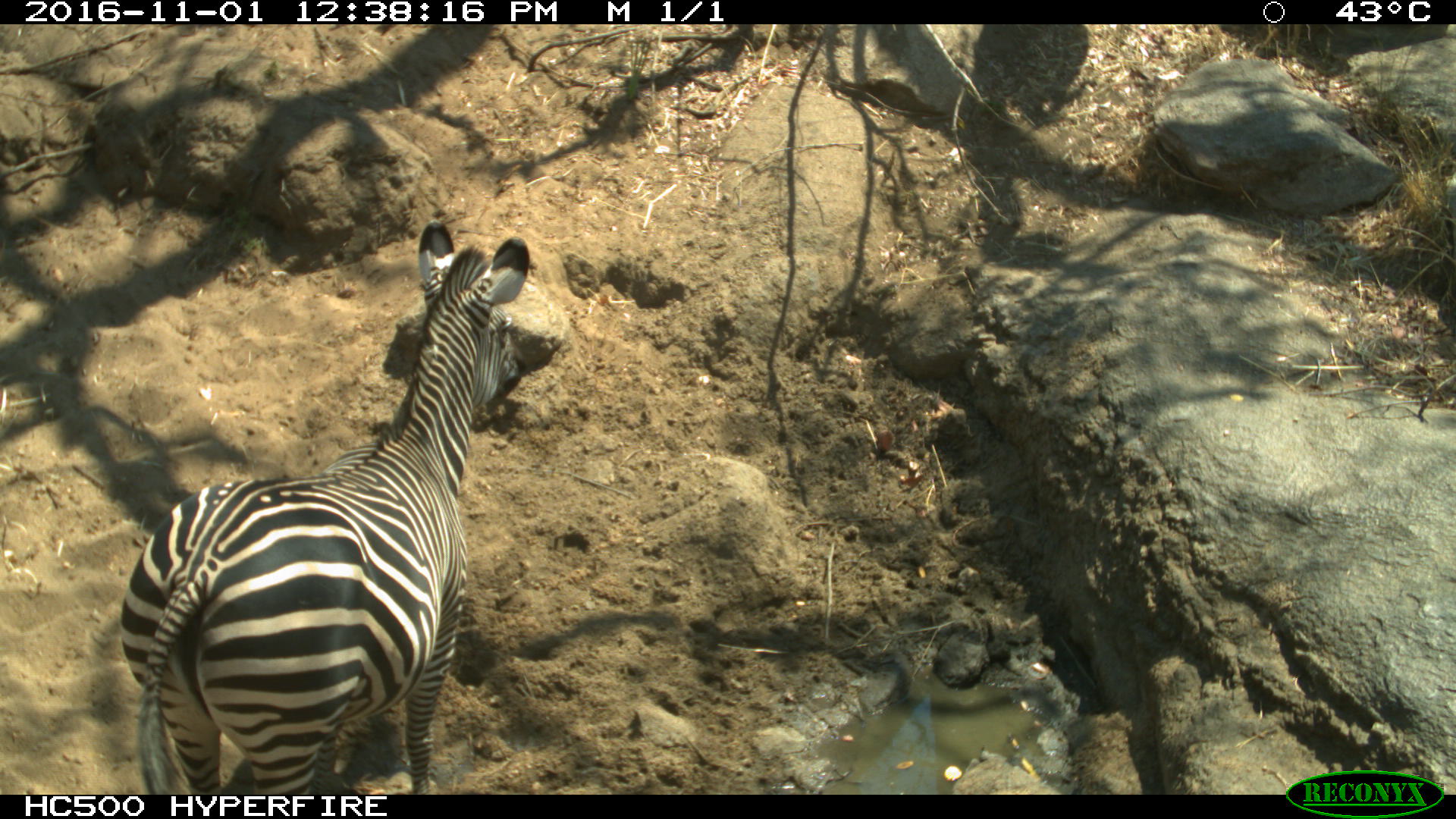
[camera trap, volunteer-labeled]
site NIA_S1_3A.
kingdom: Animalia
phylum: Chordata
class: Mammalia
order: Perissodactyla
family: Equidae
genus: Equus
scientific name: Equus quagga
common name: plains zebra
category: zebraplains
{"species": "zebraplains (plains zebra) (Equus quagga)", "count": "1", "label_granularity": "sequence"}